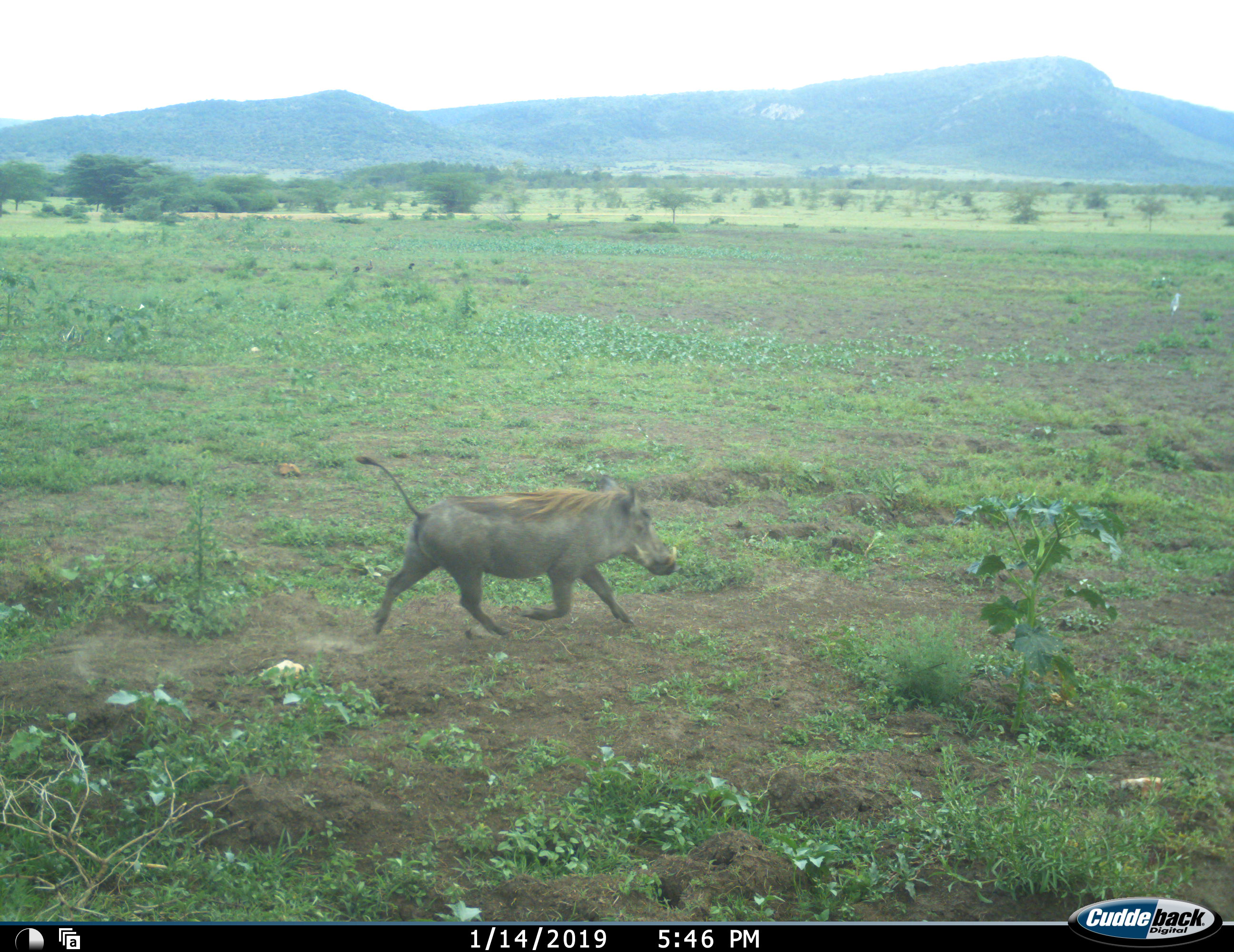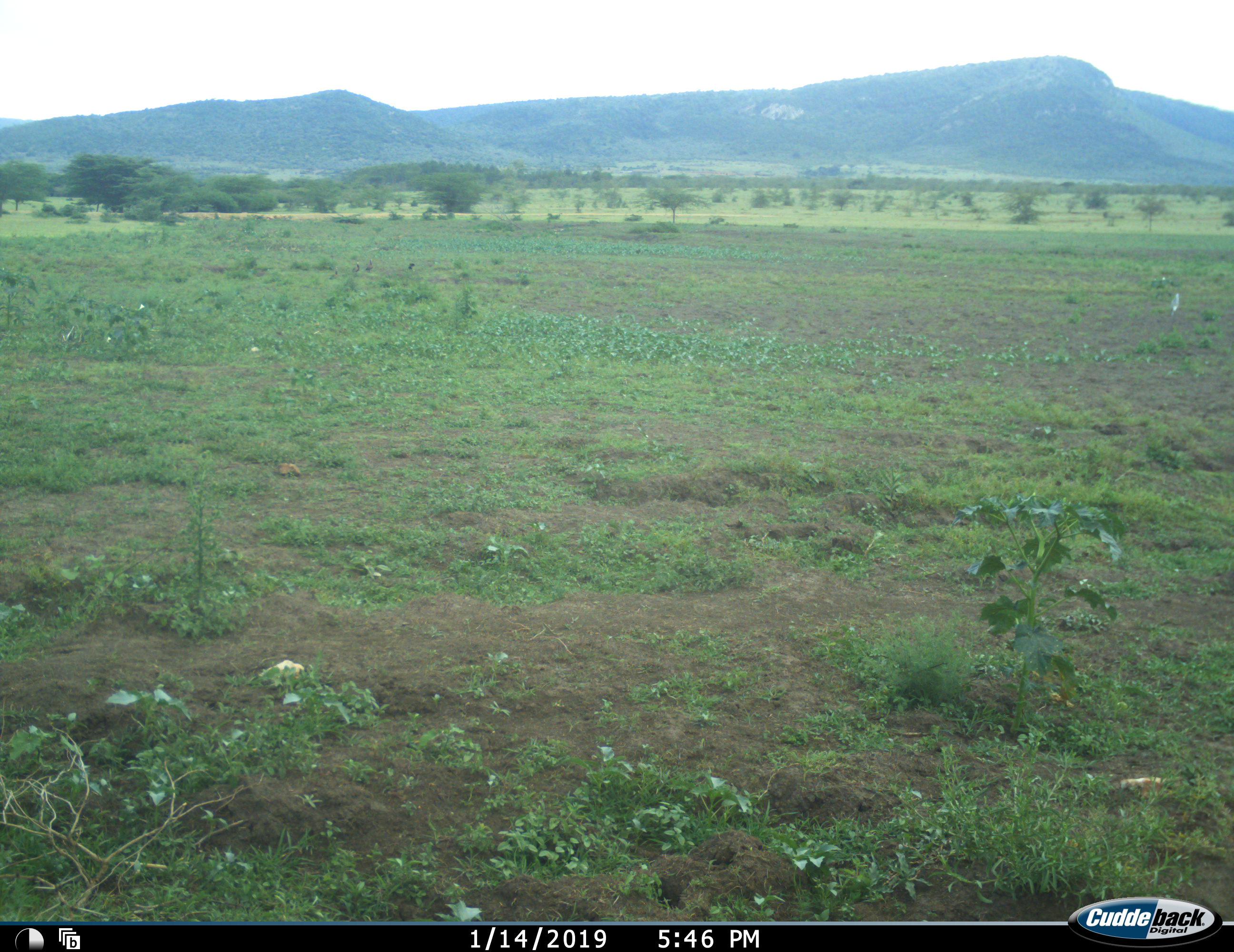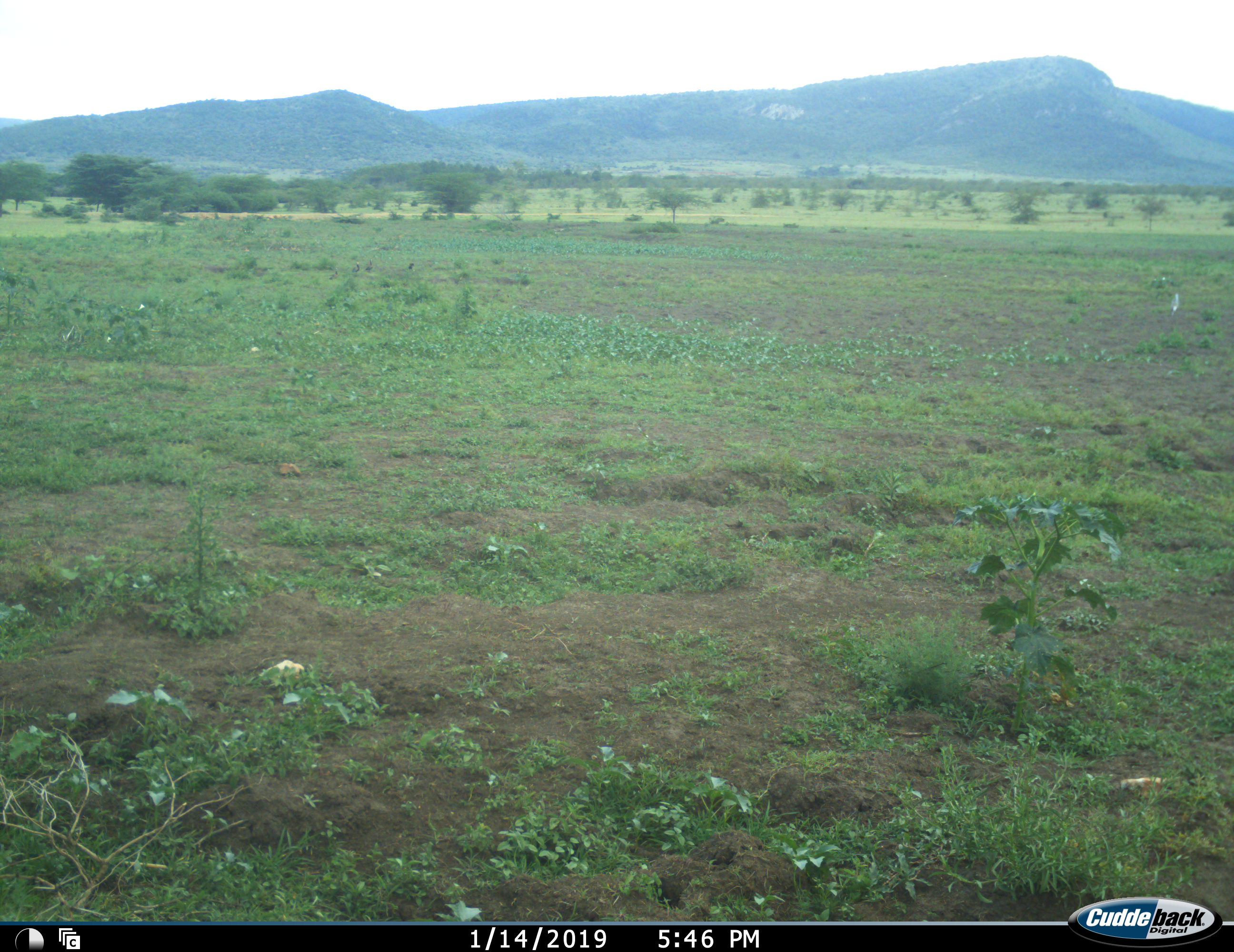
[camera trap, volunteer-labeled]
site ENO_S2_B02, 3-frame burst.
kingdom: Animalia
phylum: Chordata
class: Mammalia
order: Artiodactyla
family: Suidae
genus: Phacochoerus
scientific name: Phacochoerus africanus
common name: warthog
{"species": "warthog (Phacochoerus africanus)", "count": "1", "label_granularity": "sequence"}